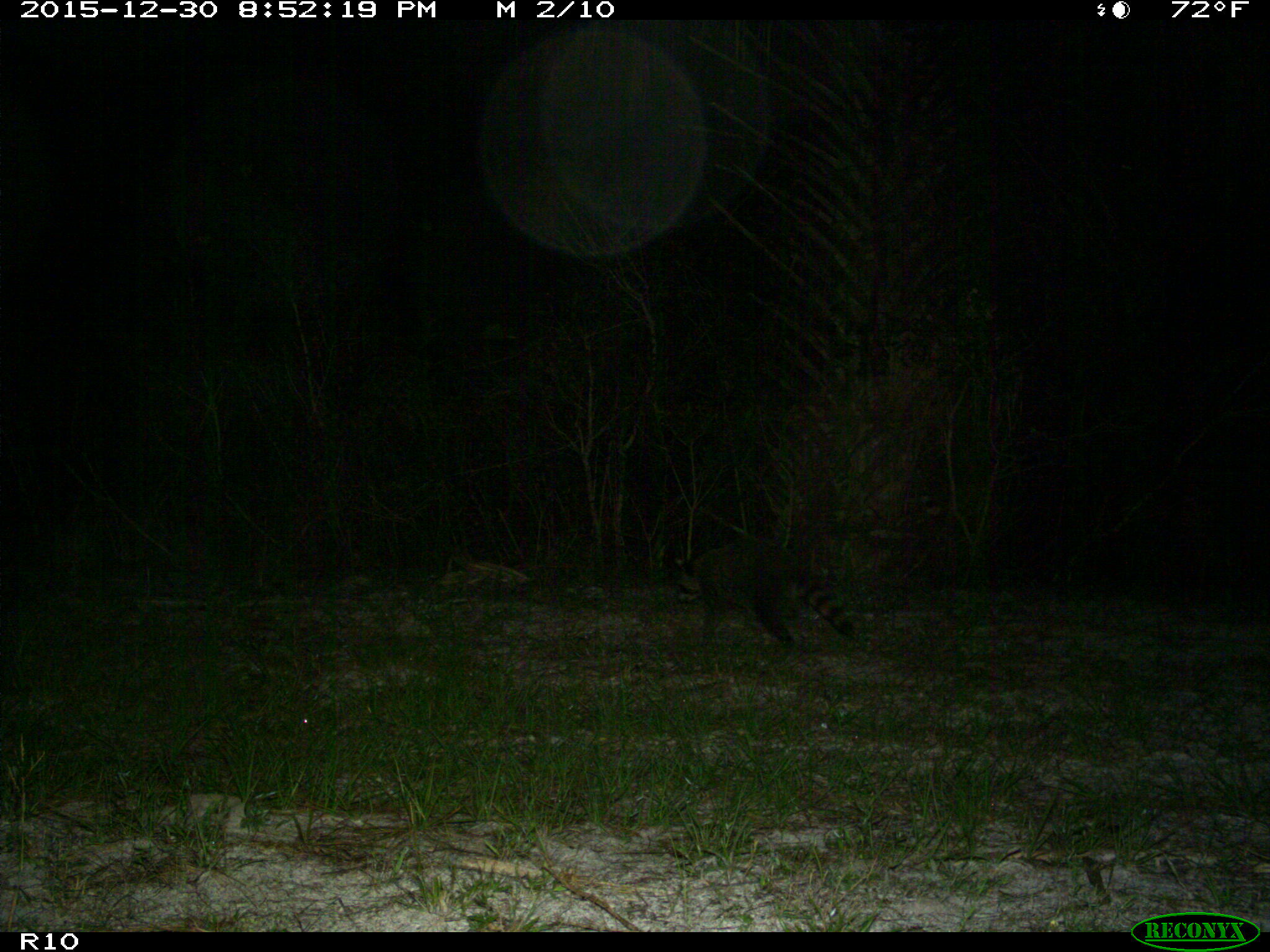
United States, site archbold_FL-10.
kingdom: Animalia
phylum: Chordata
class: Mammalia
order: Carnivora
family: Procyonidae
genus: Procyon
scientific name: Procyon lotor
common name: common raccoon